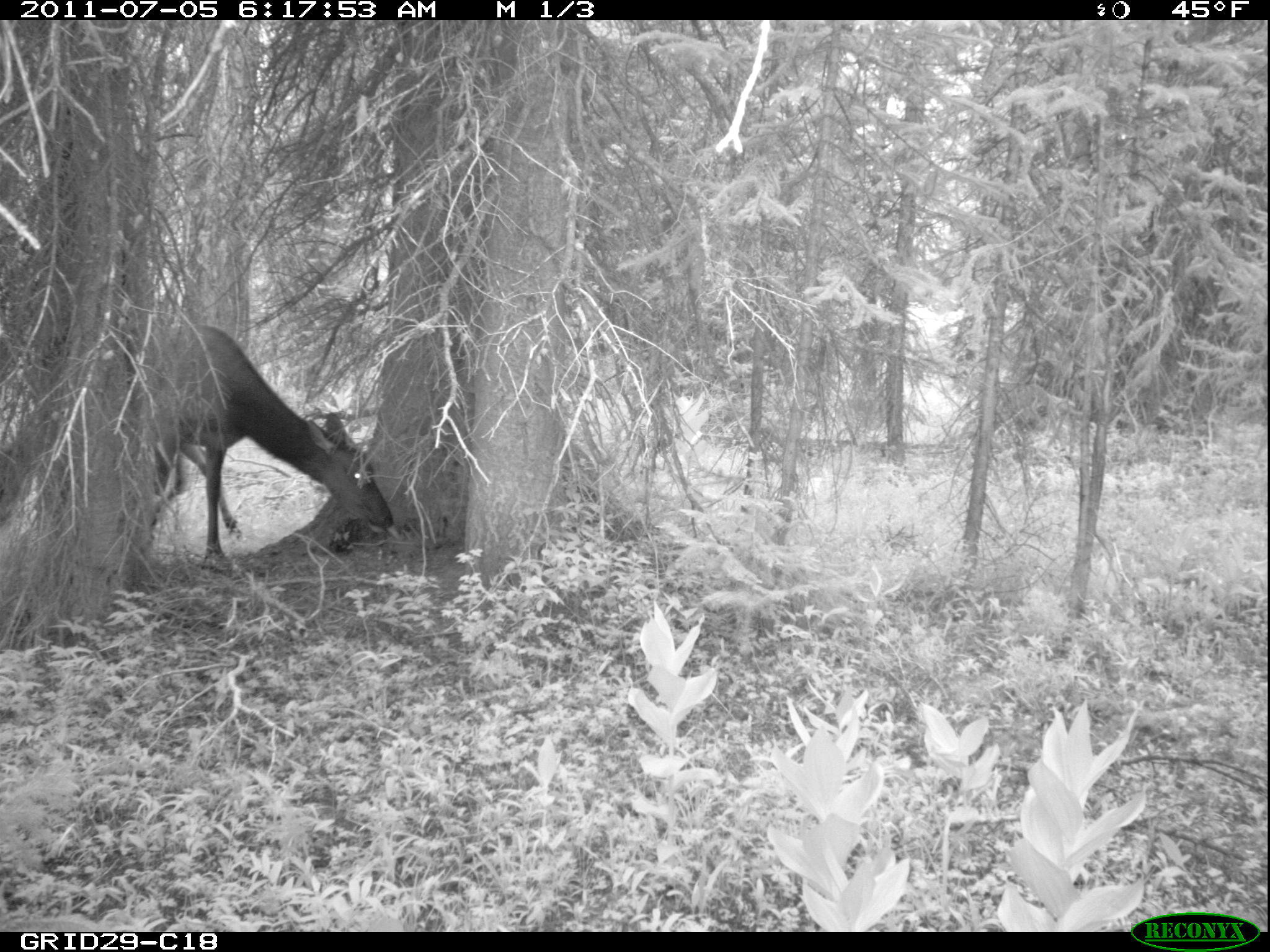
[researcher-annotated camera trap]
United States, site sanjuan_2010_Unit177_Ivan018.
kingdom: Animalia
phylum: Chordata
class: Mammalia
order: Artiodactyla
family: Cervidae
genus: Cervus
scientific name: Cervus elaphus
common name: red deer